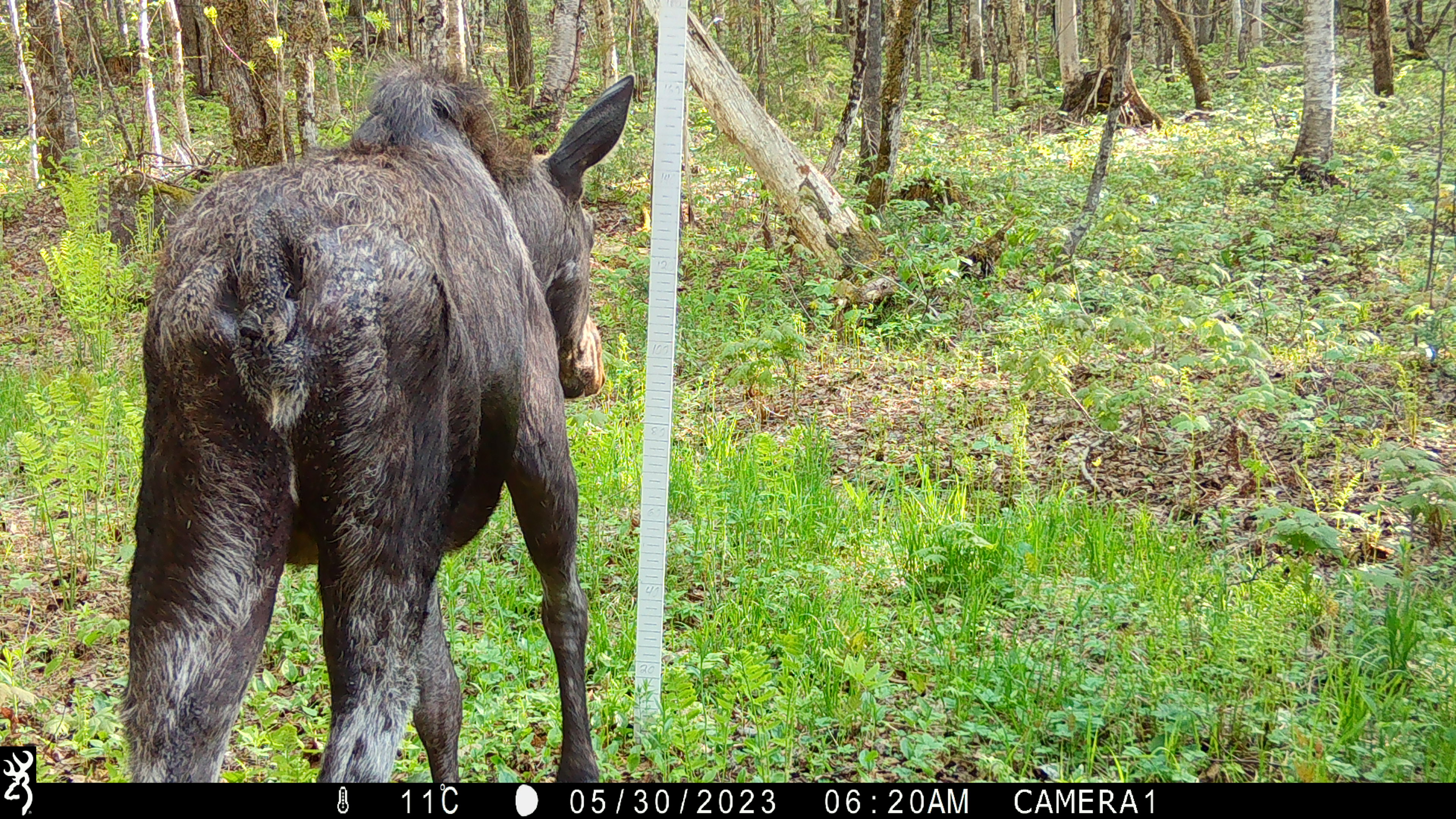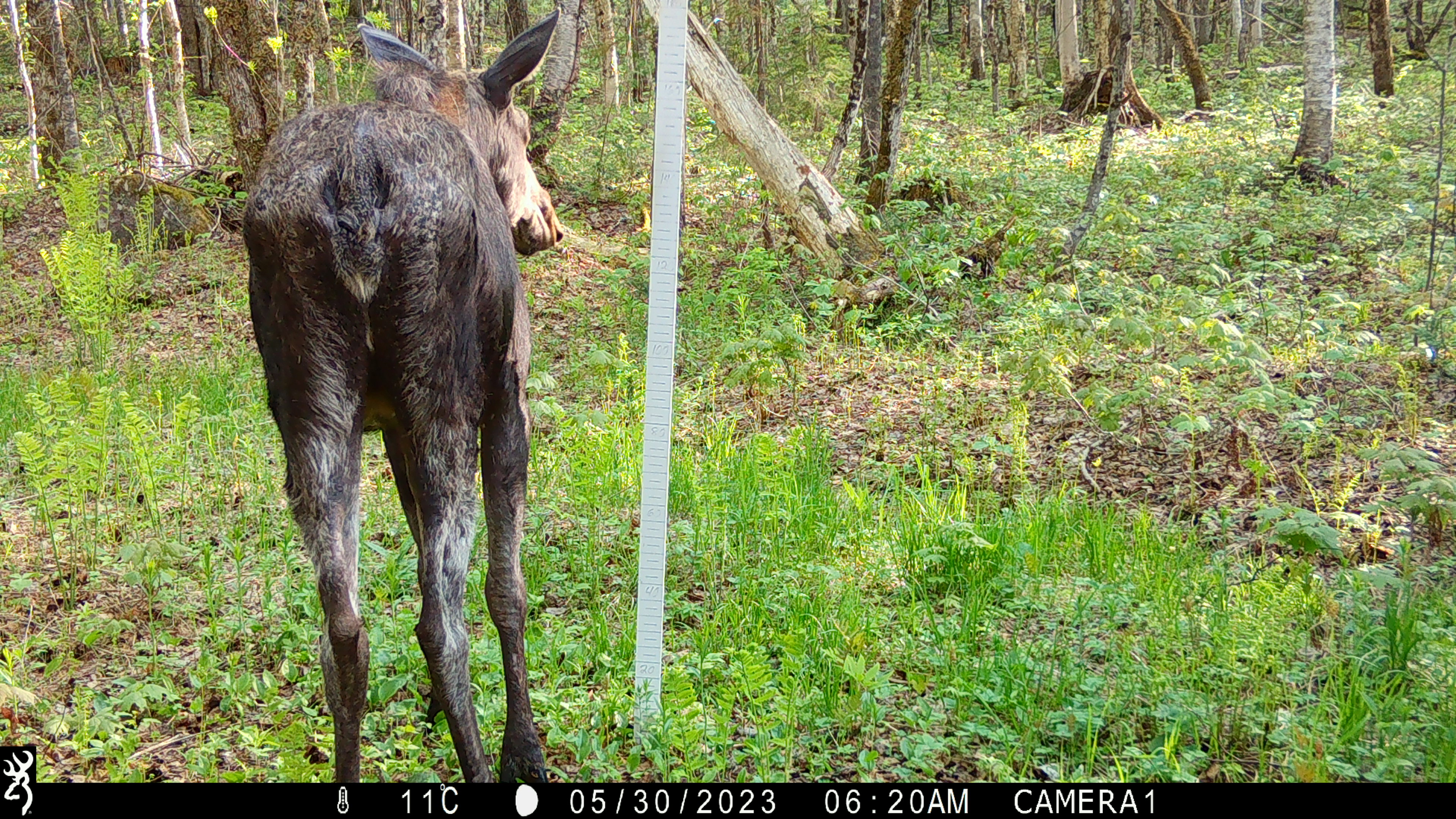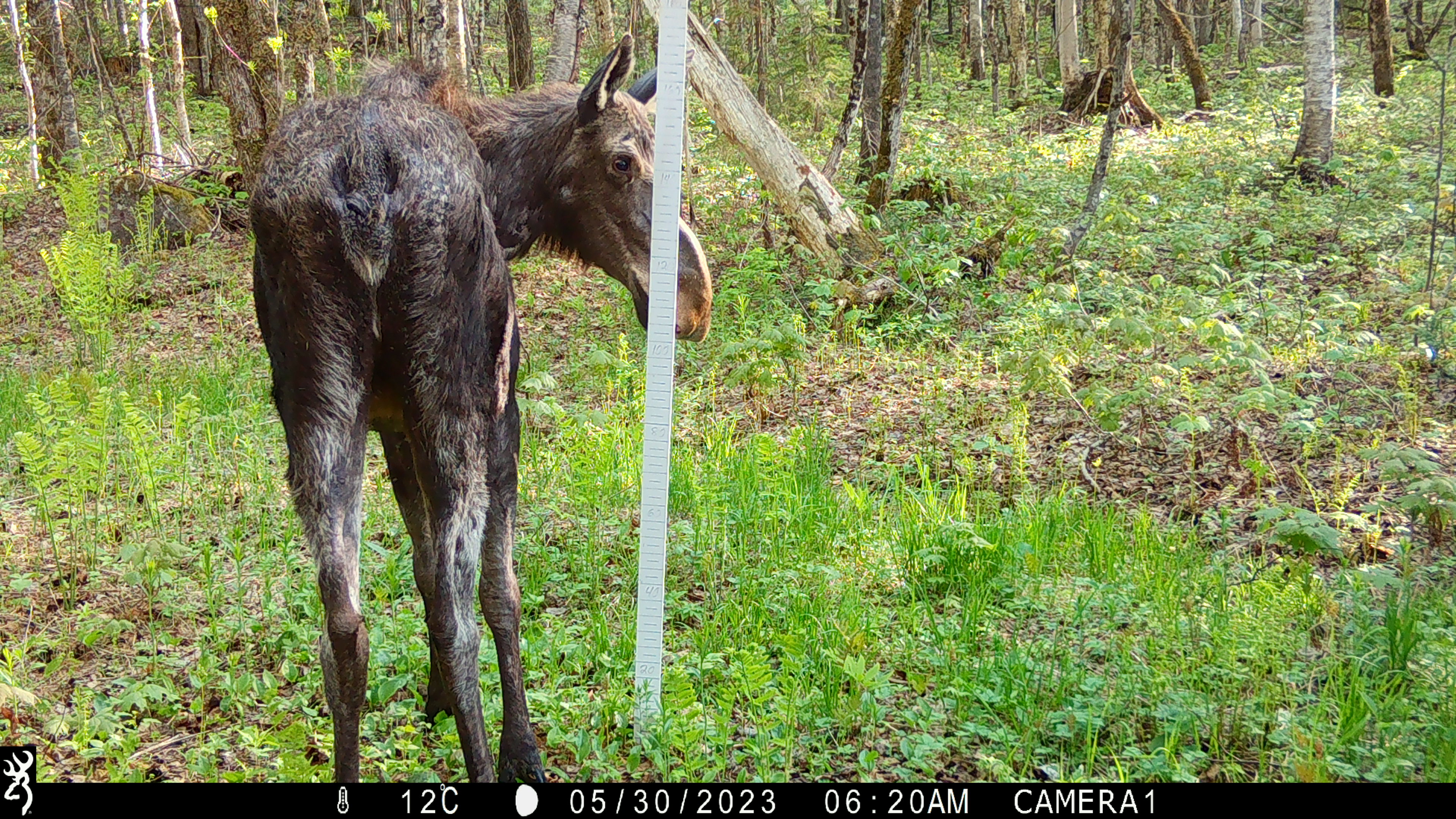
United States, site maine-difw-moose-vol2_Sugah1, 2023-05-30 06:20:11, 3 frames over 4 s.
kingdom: Animalia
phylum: Chordata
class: Mammalia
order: Artiodactyla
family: Cervidae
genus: Alces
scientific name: Alces alces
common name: moose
Moose (Alces alces).